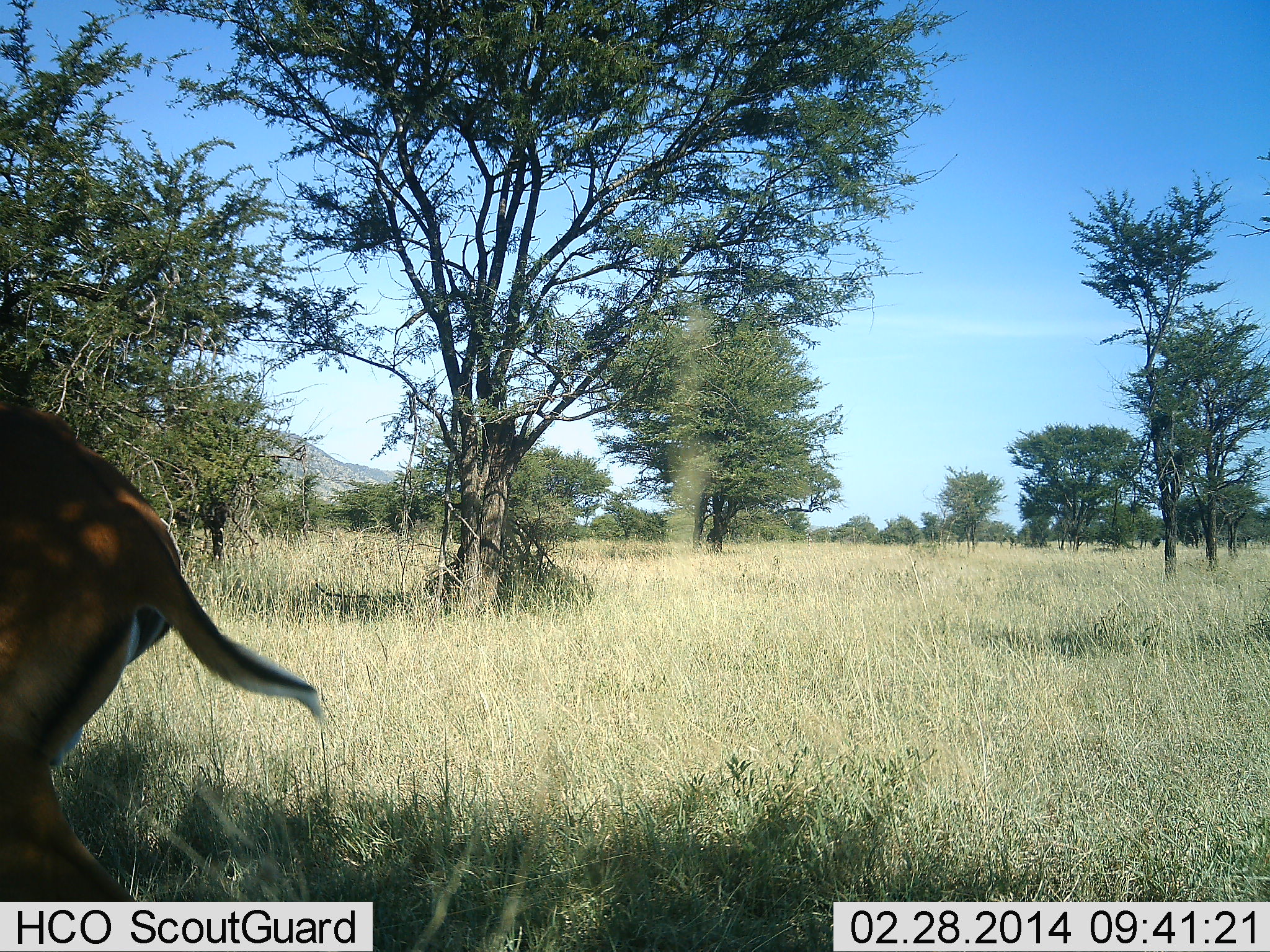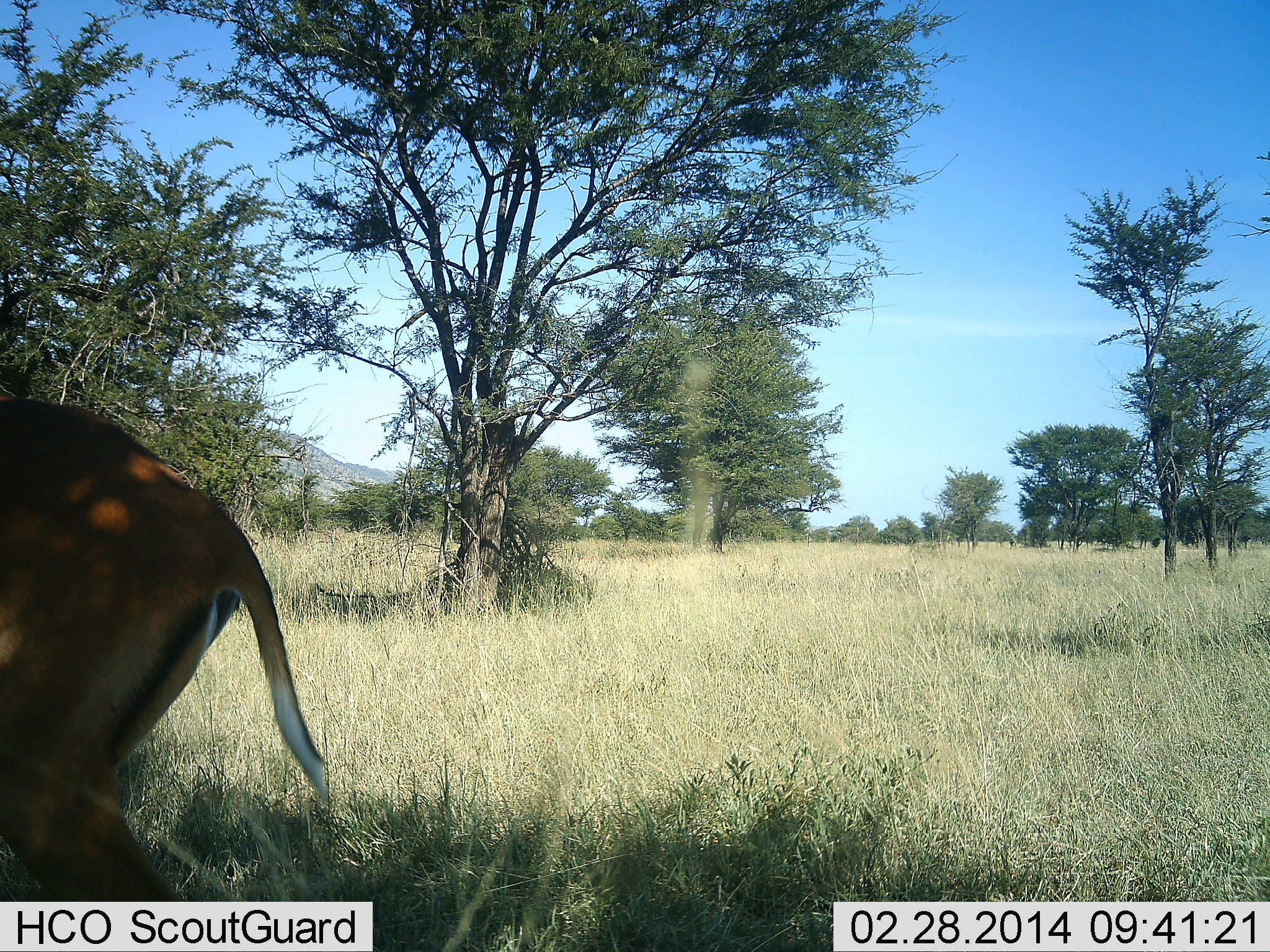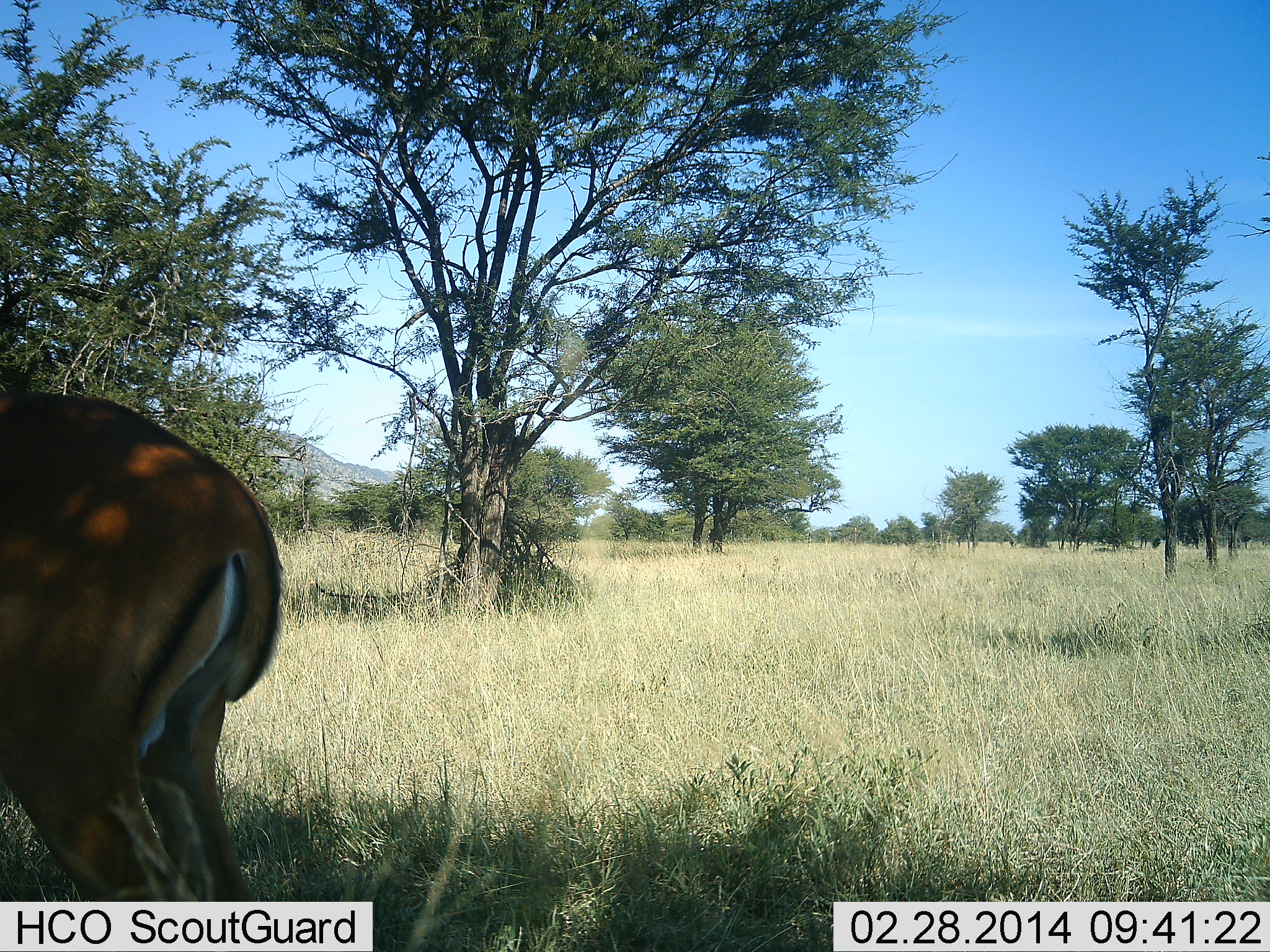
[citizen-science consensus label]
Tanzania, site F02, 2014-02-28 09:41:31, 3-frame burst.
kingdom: Animalia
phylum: Chordata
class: Mammalia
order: Artiodactyla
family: Bovidae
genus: Aepyceros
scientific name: Aepyceros melampus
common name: impala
Impala (Aepyceros melampus), count 1. Behavior (volunteer vote fractions): standing 20%, resting 0%, moving 80%, interacting 0%. Young present (vote fraction): 0%. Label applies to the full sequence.